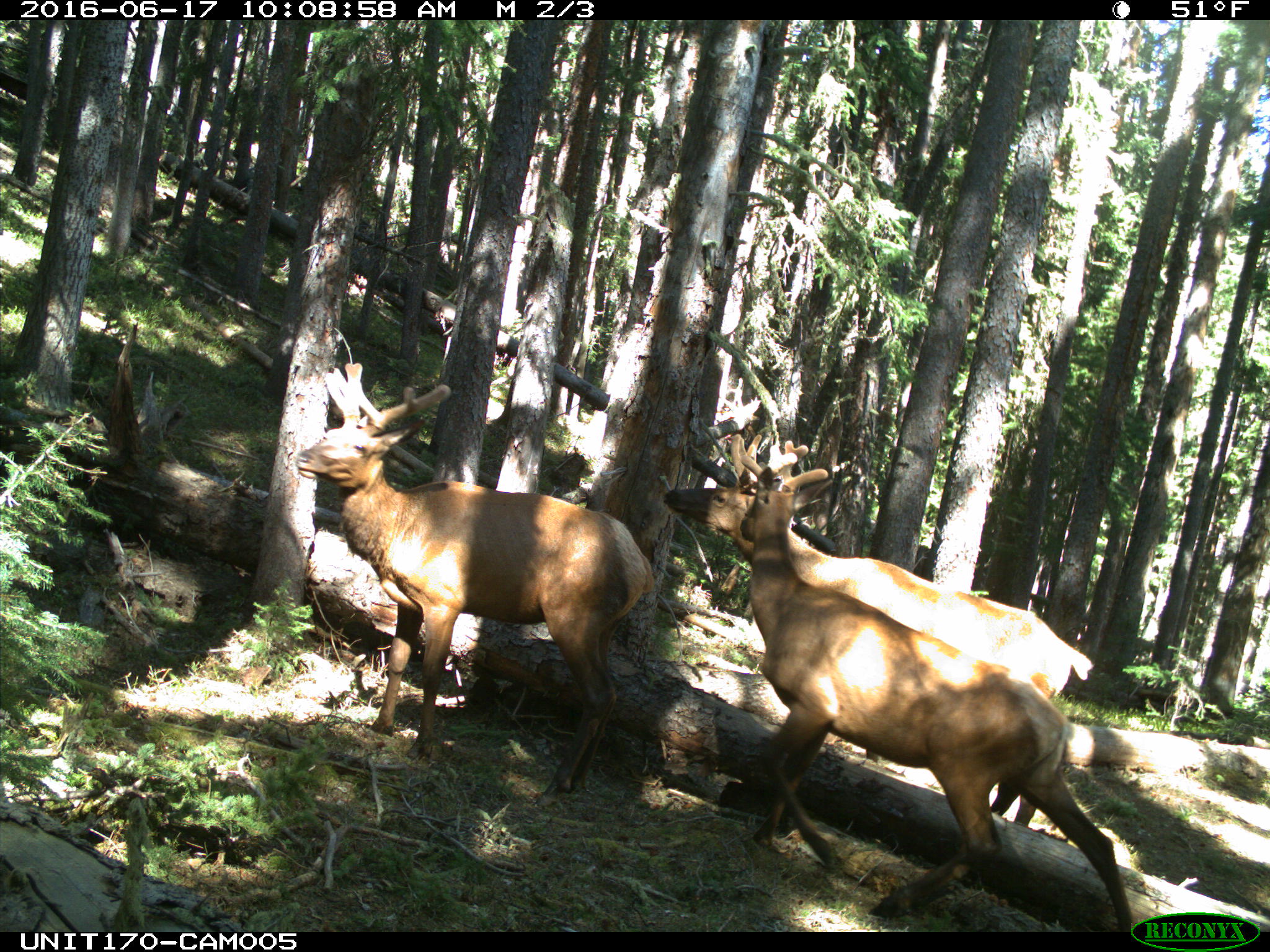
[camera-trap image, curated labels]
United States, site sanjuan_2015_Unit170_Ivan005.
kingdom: Animalia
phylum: Chordata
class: Mammalia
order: Artiodactyla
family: Cervidae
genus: Cervus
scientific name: Cervus elaphus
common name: red deer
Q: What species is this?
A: Cervus elaphus (red deer).